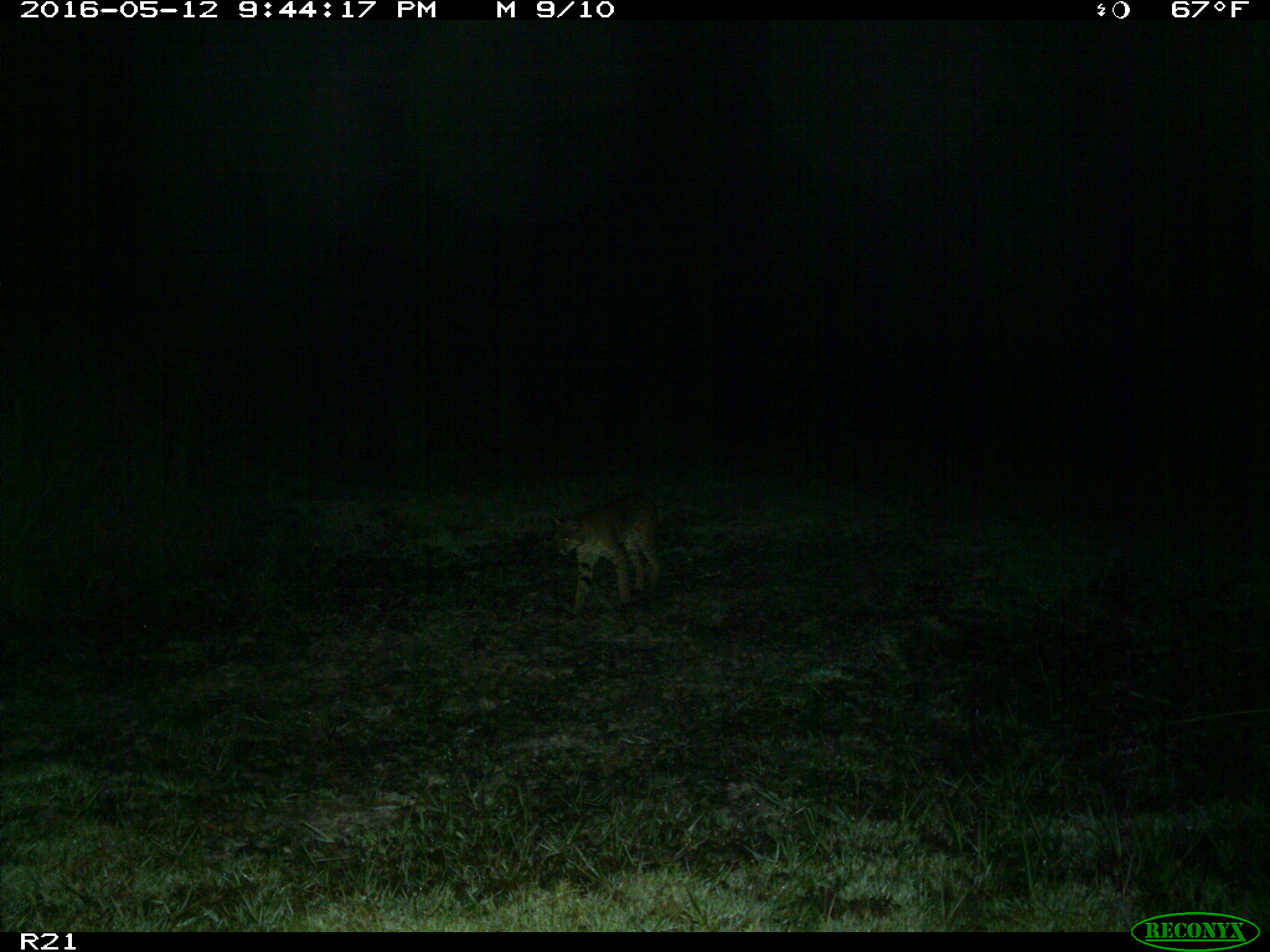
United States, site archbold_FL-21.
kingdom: Animalia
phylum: Chordata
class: Mammalia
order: Carnivora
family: Felidae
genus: Lynx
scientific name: Lynx rufus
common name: bobcat